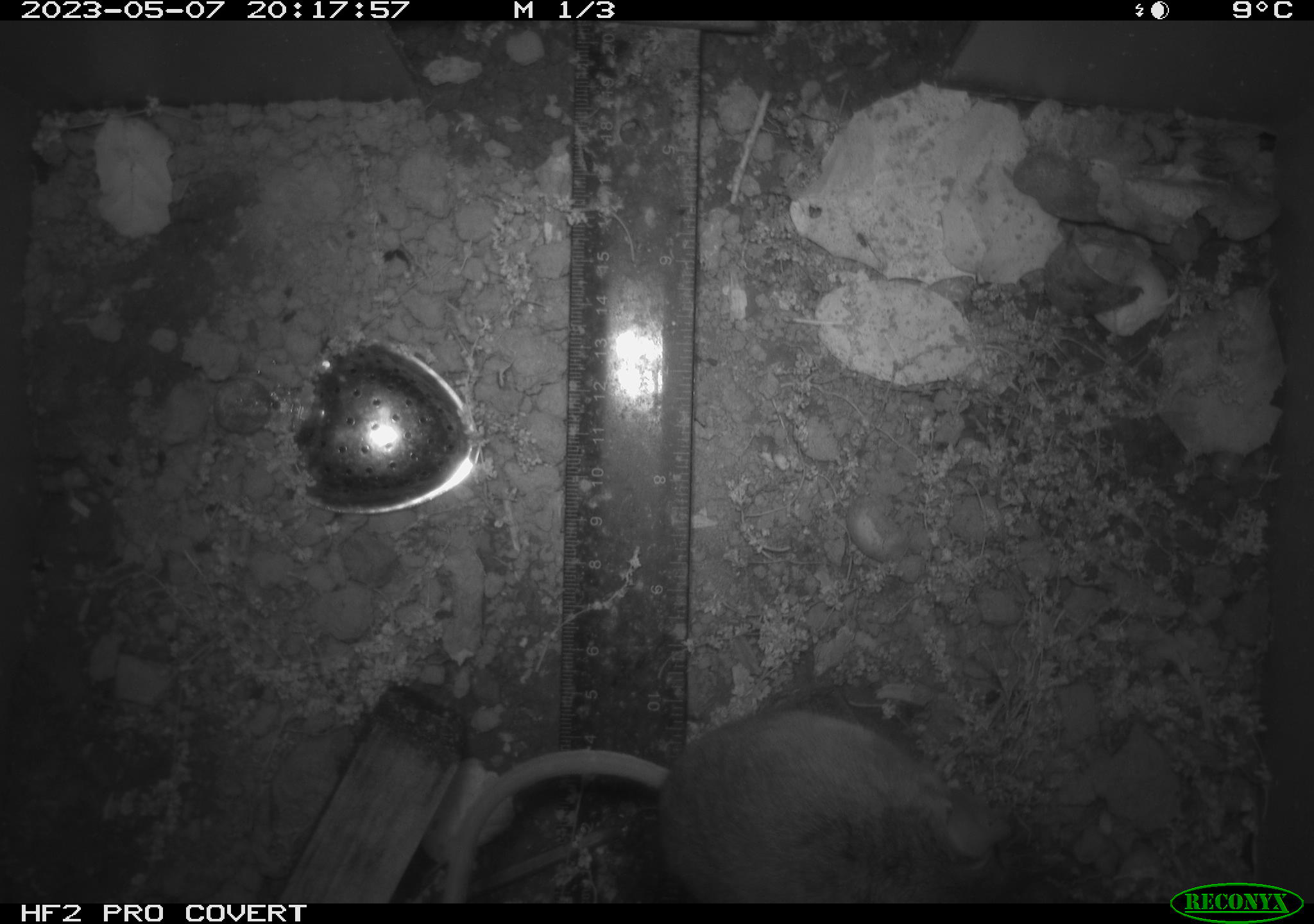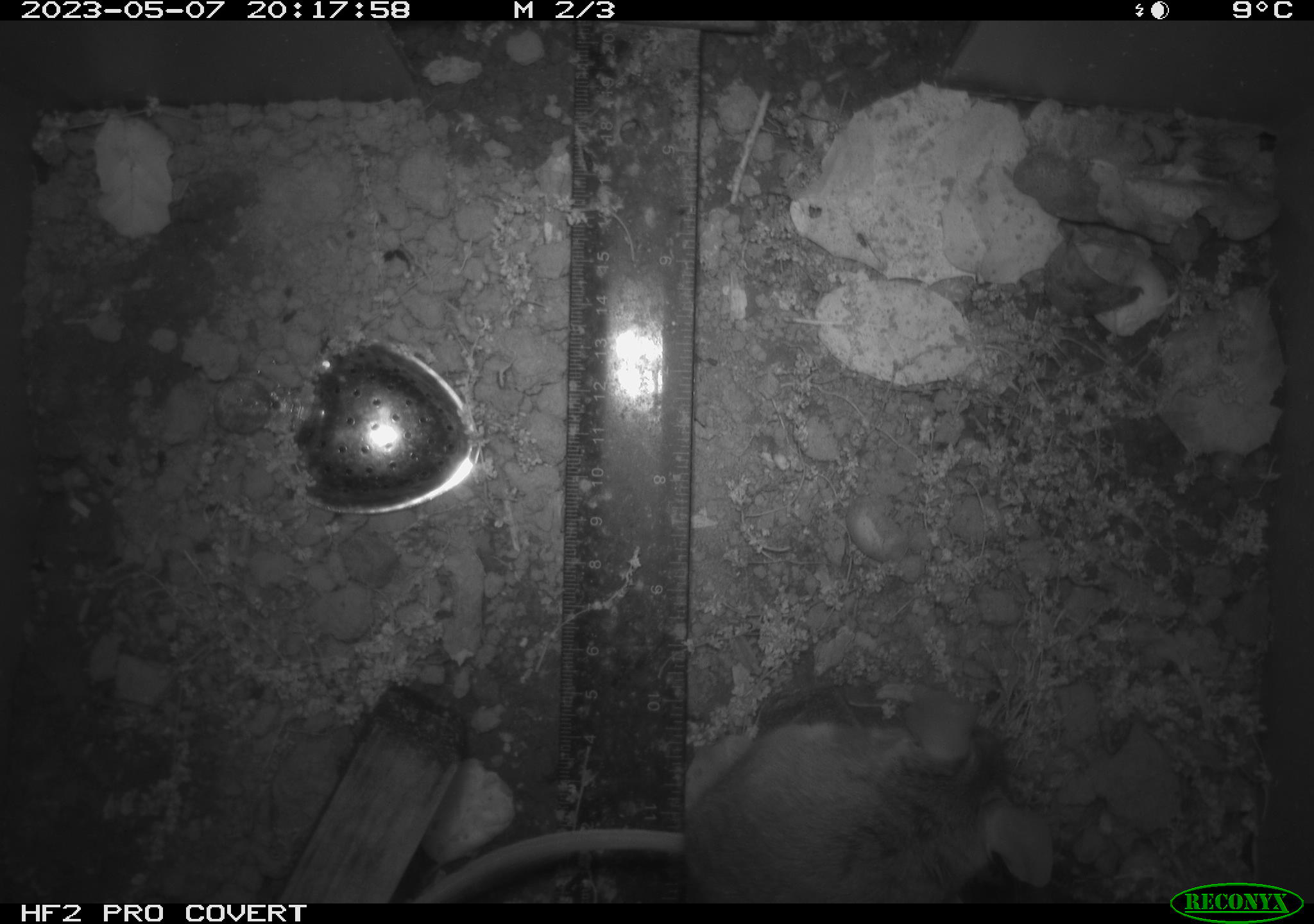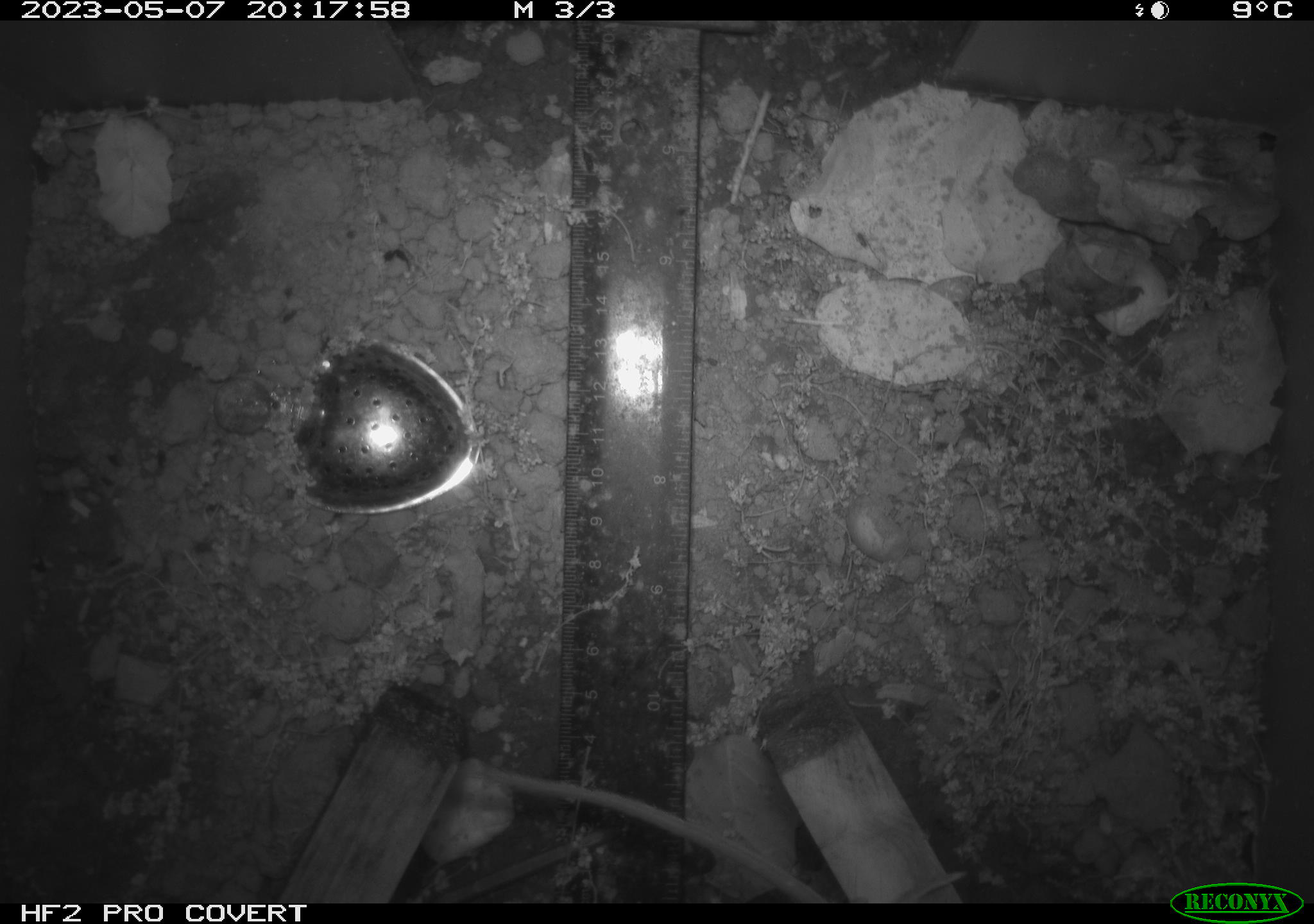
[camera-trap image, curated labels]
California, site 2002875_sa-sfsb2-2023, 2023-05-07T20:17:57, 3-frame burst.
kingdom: Animalia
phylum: Chordata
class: Mammalia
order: Rodentia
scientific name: Rodentia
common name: mouse species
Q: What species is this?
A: Mouse species (Rodentia).